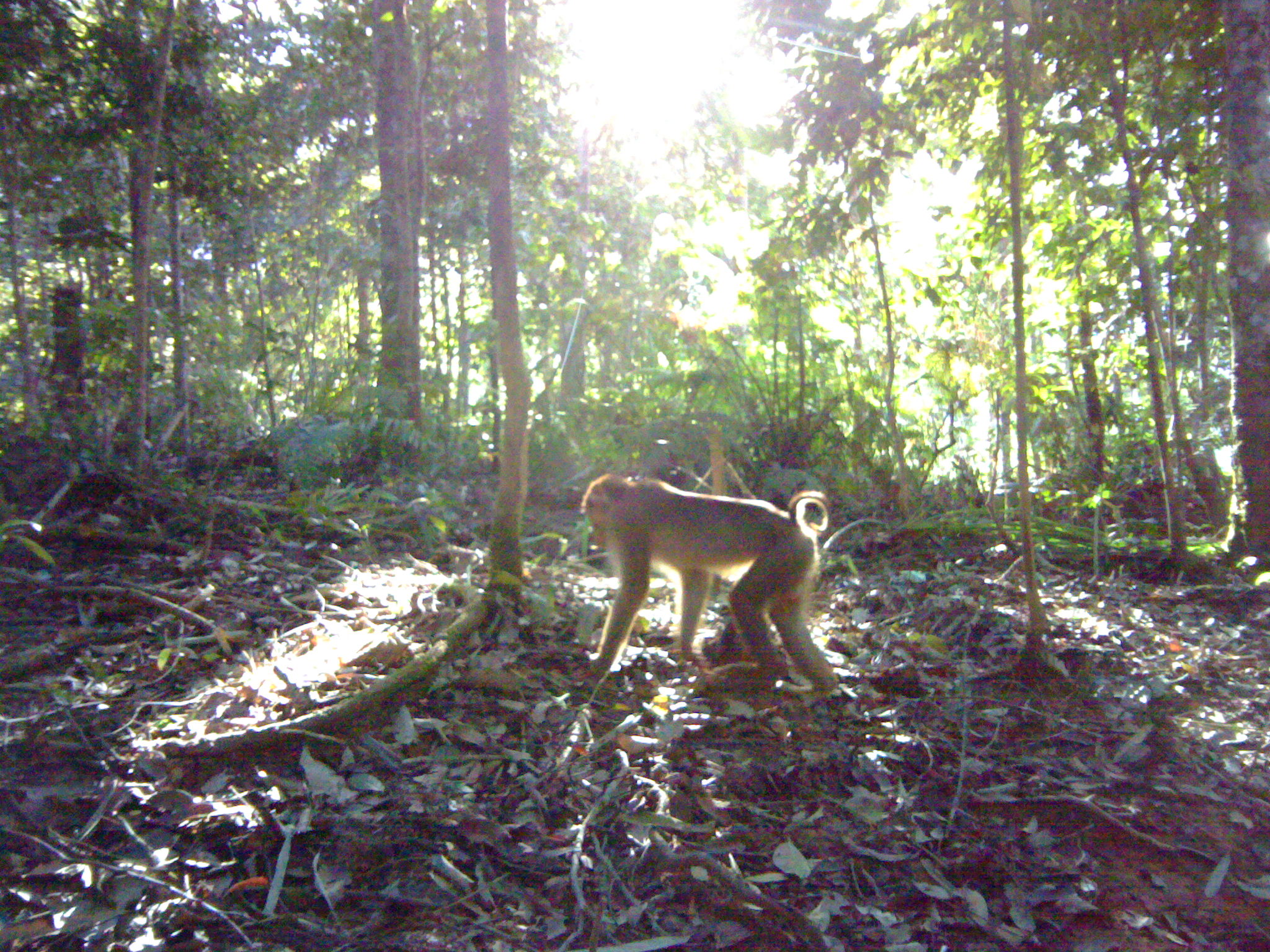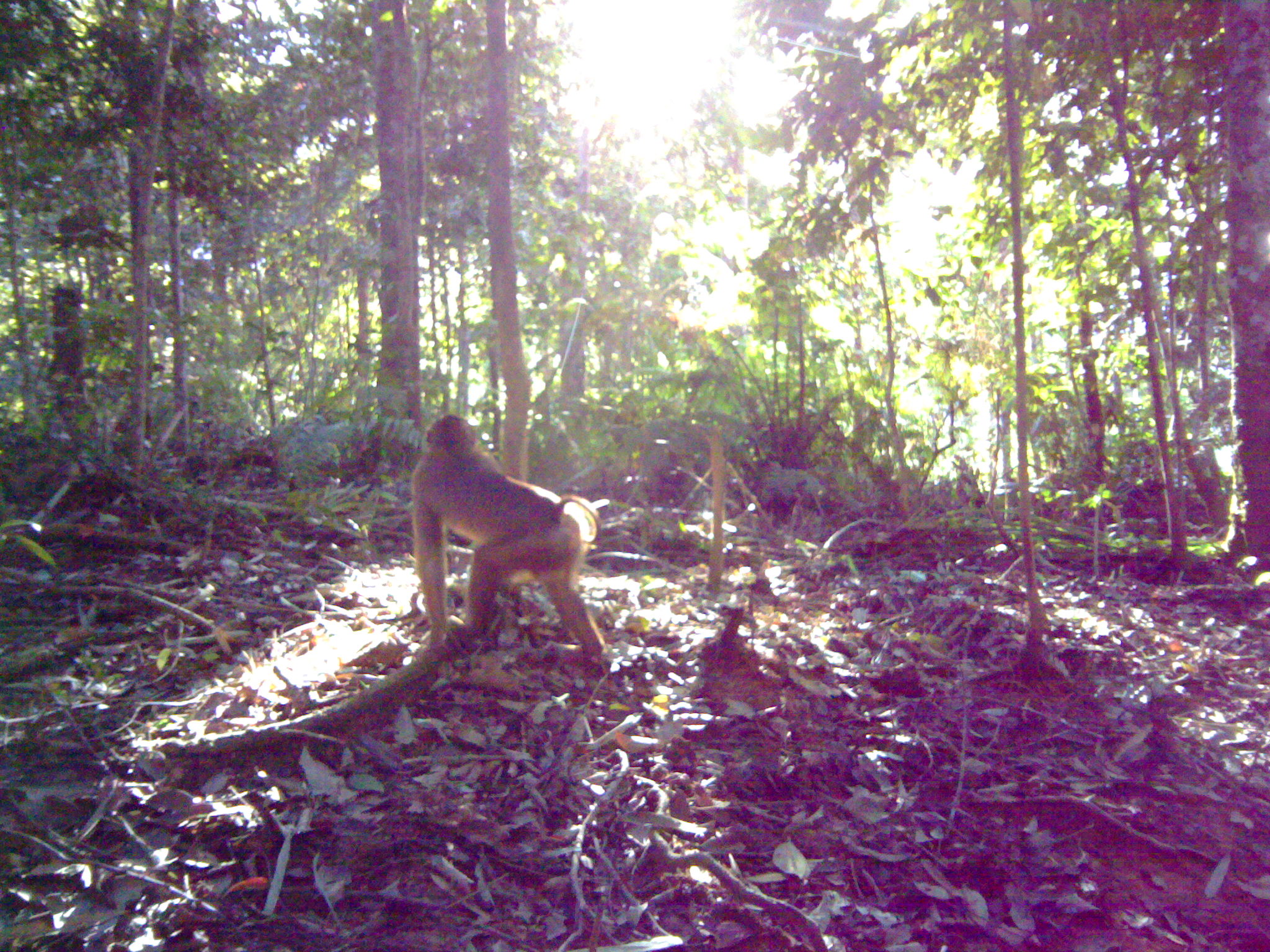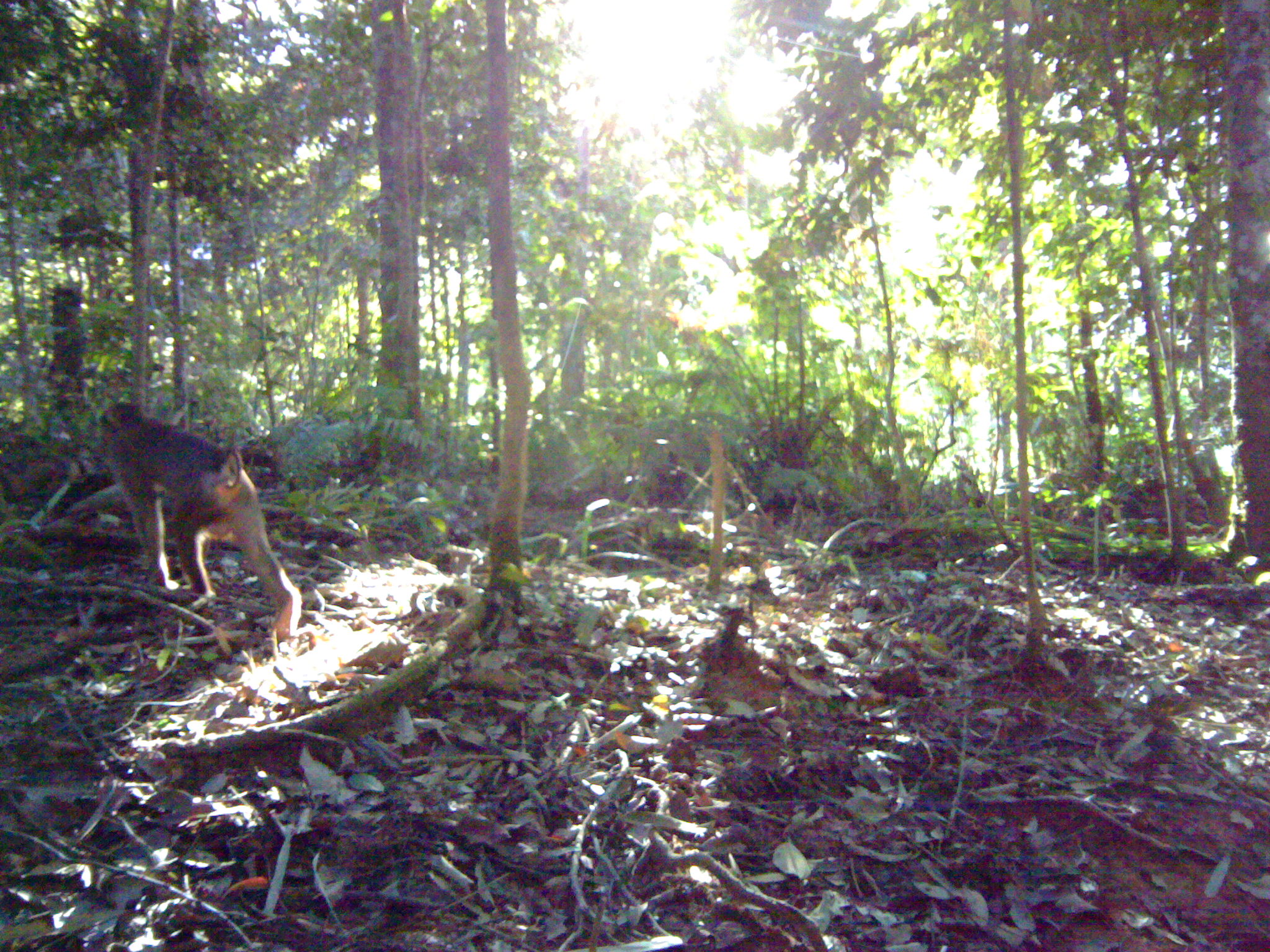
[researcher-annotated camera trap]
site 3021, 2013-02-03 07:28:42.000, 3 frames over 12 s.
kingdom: Animalia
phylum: Chordata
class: Mammalia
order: Primates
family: Cercopithecidae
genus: Macaca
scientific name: Macaca nemestrina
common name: southern pig-tailed macaque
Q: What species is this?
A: Macaca nemestrina (southern pig-tailed macaque).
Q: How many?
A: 1.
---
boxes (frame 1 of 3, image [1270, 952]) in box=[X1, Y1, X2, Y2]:
macaca nemestrina: box=[579, 472, 833, 691]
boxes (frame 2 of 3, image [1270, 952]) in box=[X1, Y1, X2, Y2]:
macaca nemestrina: box=[409, 411, 603, 664]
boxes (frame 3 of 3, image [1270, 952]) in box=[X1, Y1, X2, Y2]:
macaca nemestrina: box=[95, 400, 302, 639]